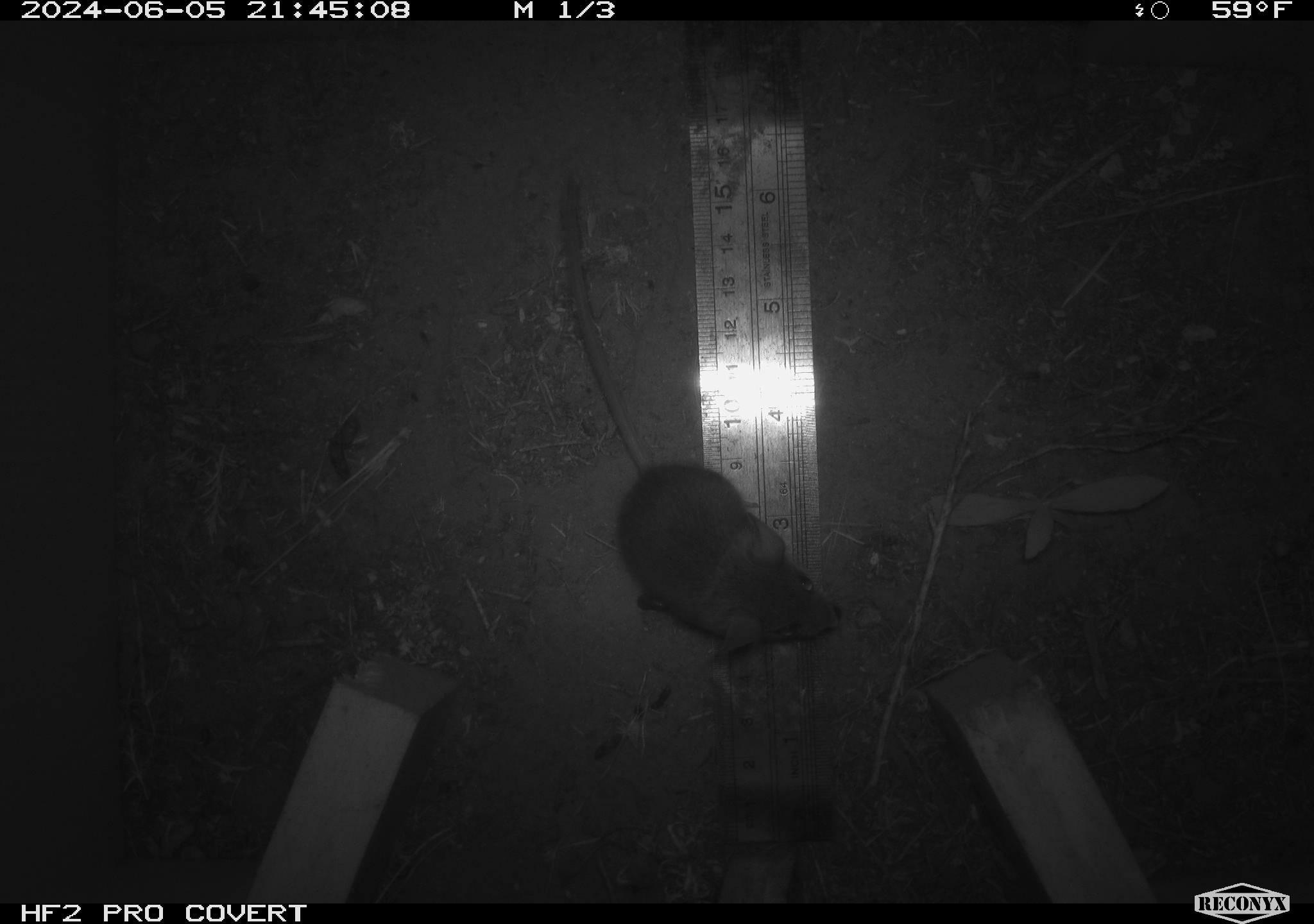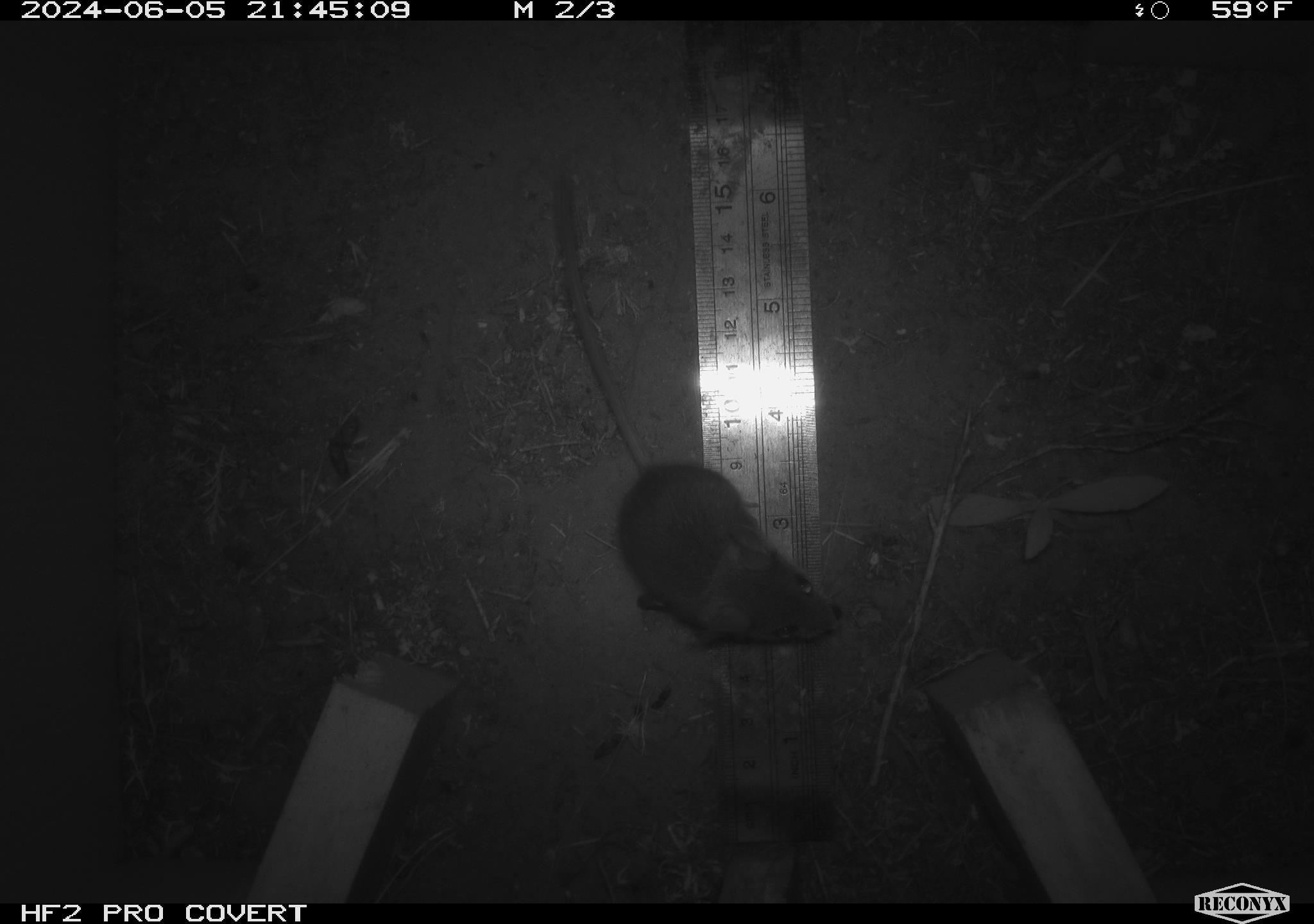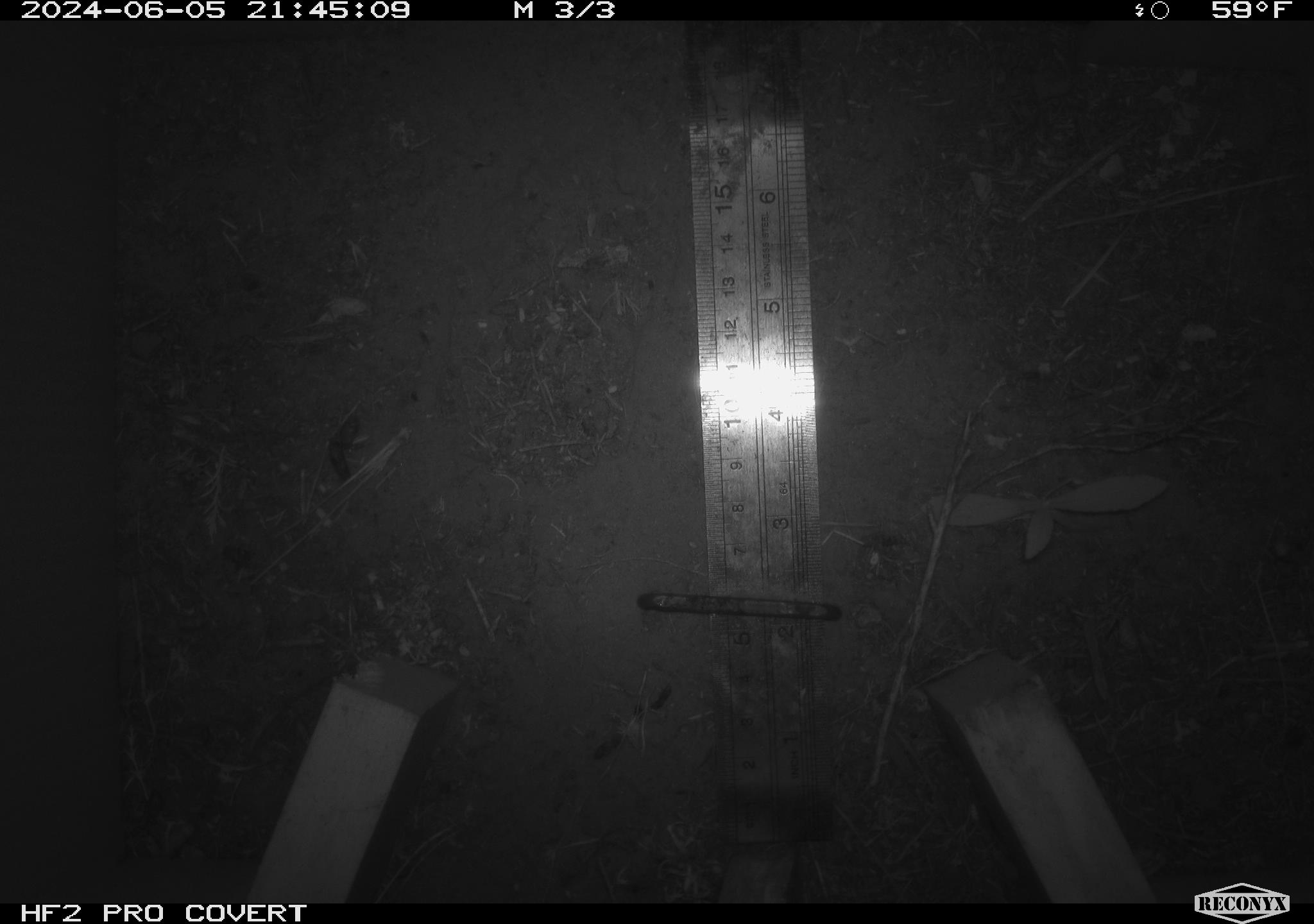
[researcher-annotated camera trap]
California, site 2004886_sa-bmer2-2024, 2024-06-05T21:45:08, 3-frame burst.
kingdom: Animalia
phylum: Chordata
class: Mammalia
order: Rodentia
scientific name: Rodentia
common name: mouse species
Mouse species (Rodentia).